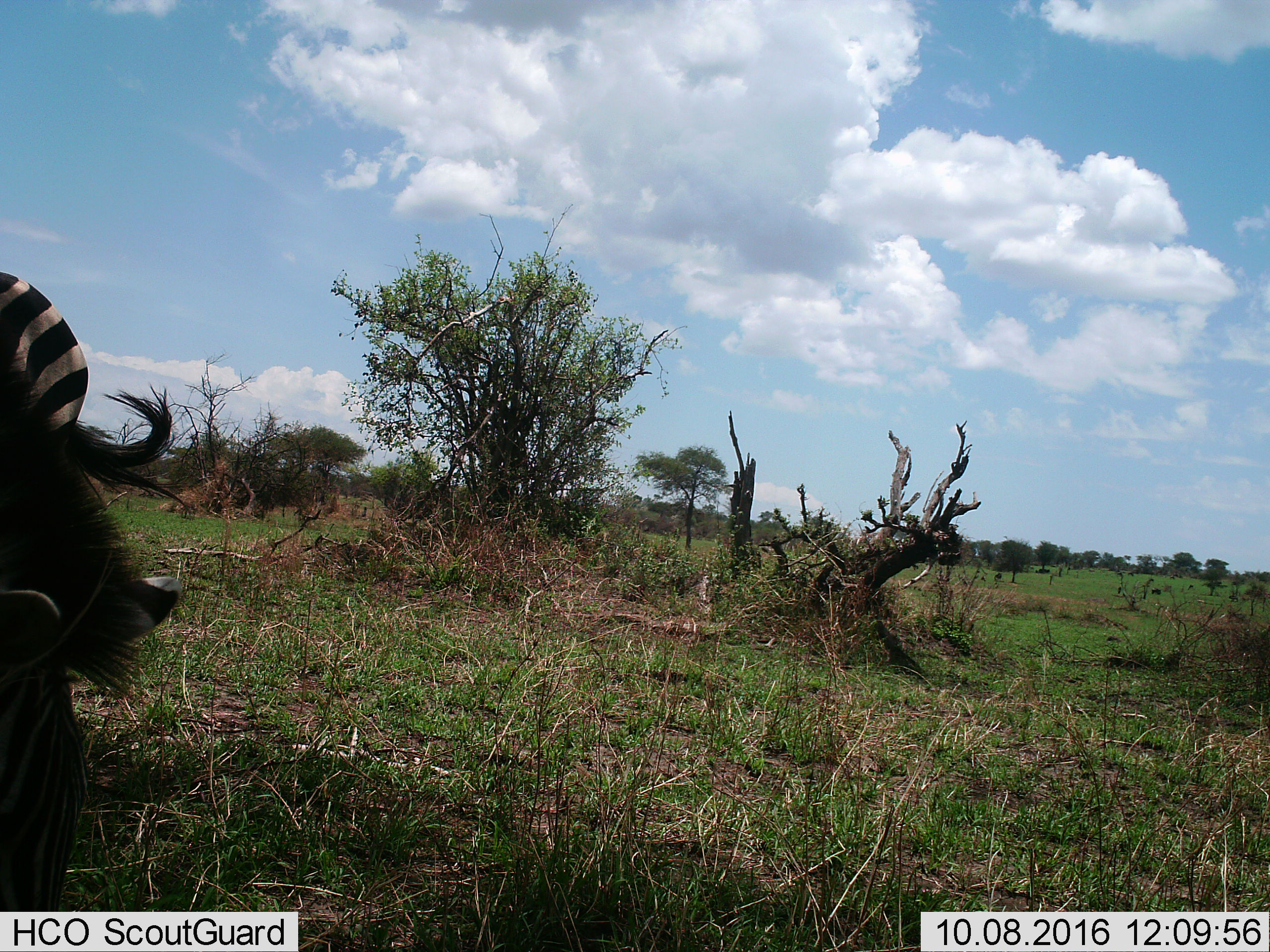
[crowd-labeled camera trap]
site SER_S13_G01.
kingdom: Animalia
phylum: Chordata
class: Mammalia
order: Perissodactyla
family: Equidae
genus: Equus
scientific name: Equus quagga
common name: plains zebra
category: zebraplains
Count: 1.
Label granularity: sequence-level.